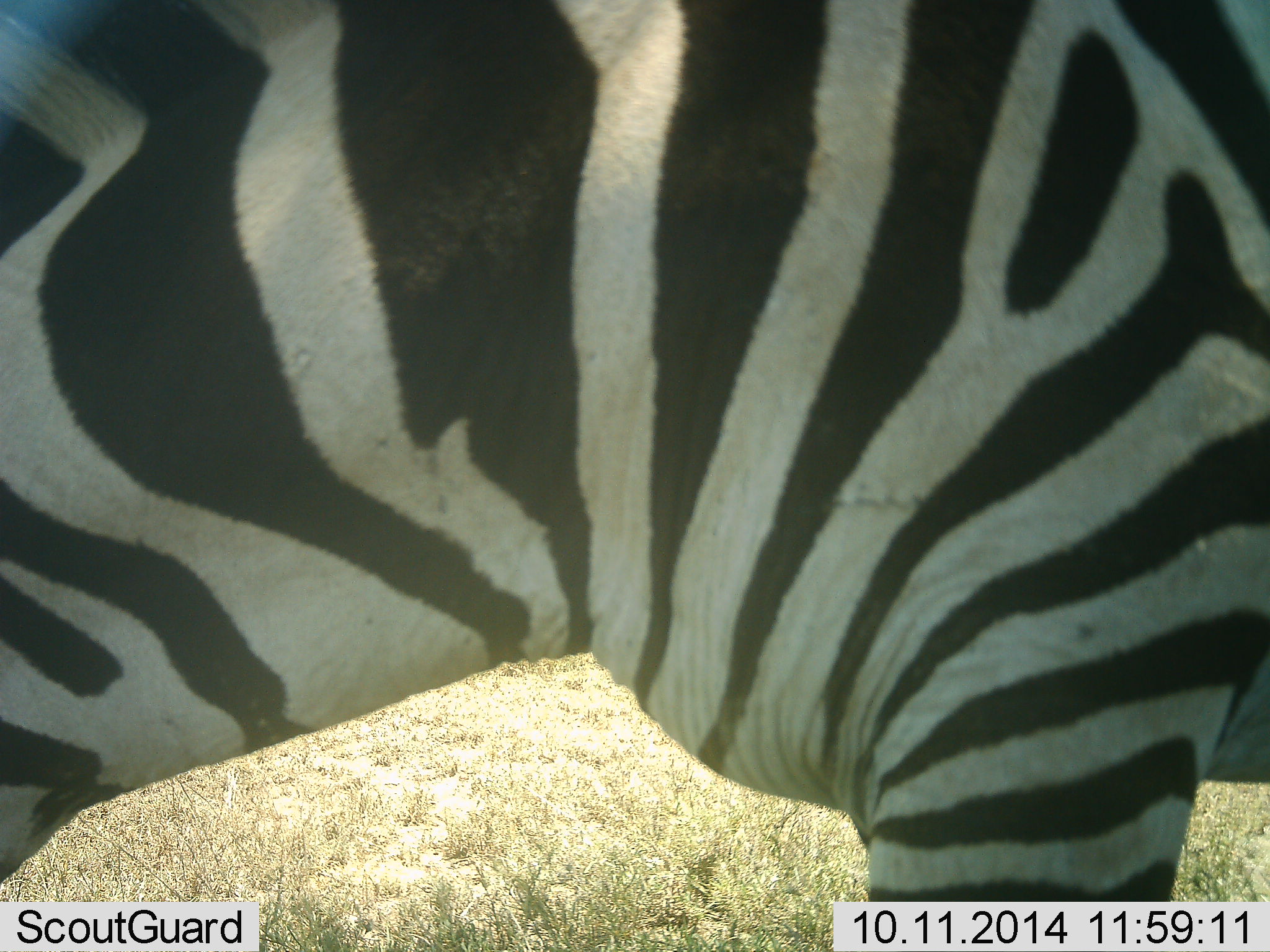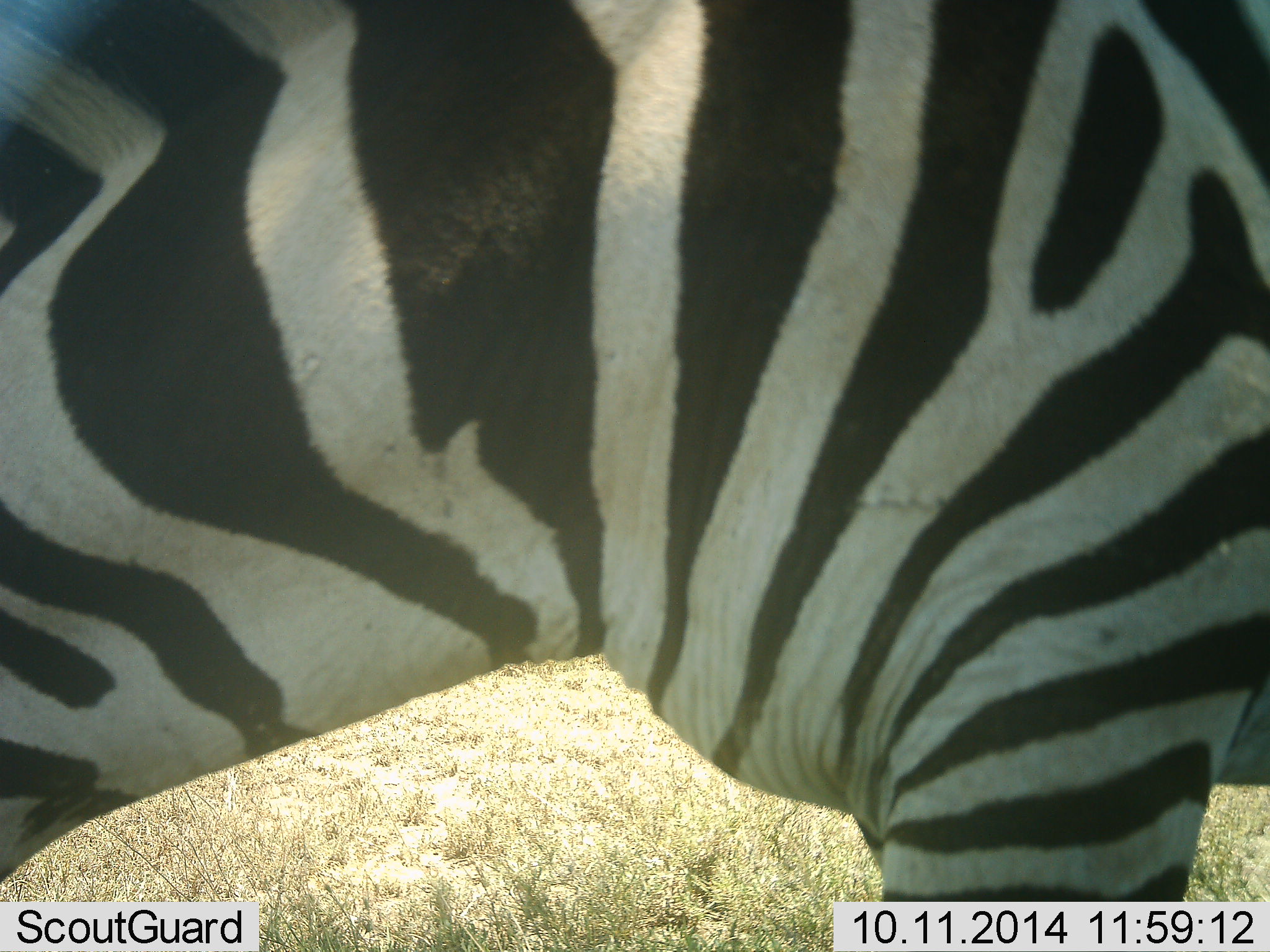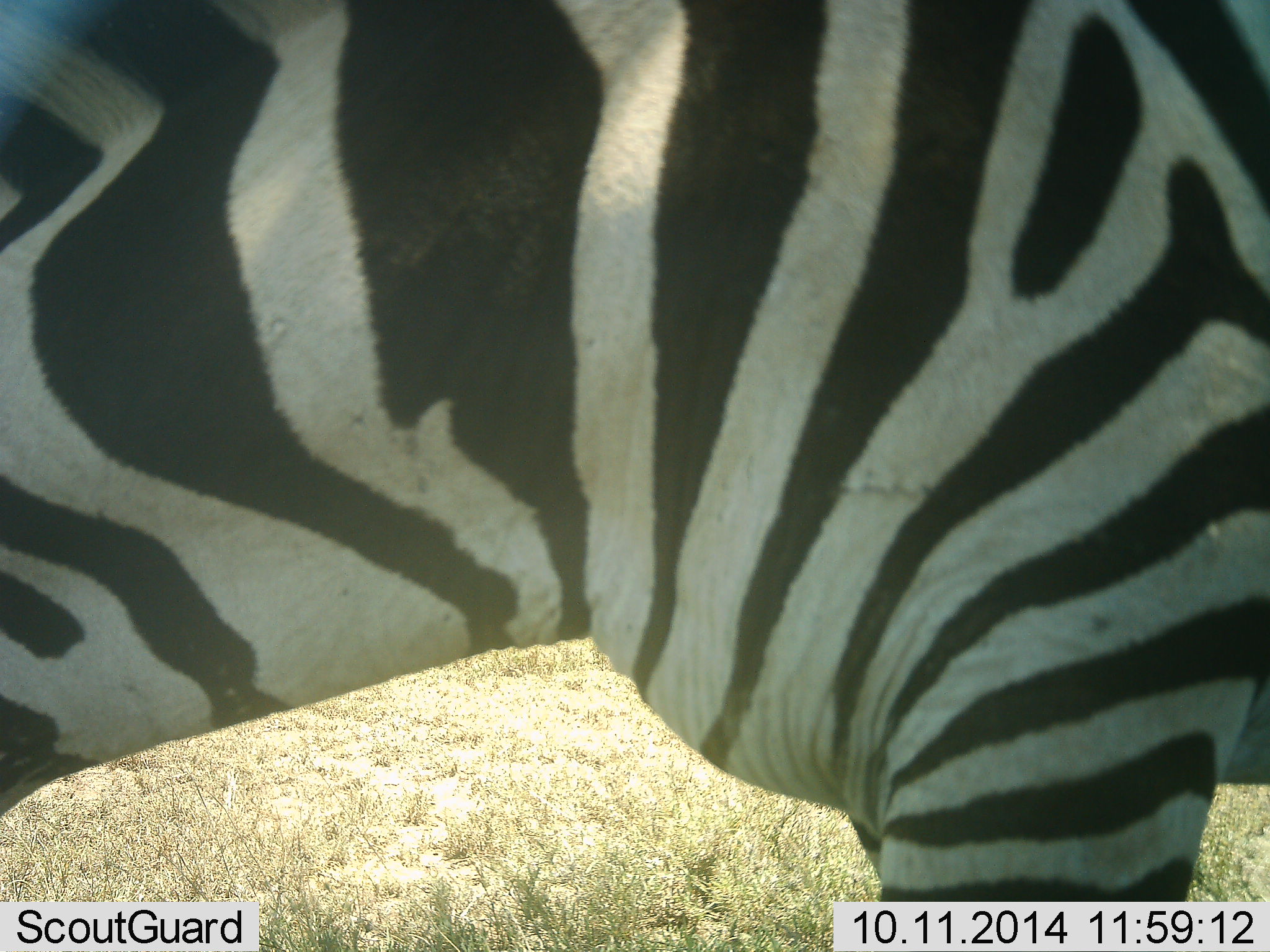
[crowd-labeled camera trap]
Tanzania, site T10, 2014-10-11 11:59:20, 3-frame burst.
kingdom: Animalia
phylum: Chordata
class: Mammalia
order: Perissodactyla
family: Equidae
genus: Equus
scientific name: Equus quagga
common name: plains zebra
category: zebra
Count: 1.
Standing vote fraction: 100%.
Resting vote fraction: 0%.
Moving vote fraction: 0%.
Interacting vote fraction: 0%.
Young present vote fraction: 0%.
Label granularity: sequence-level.